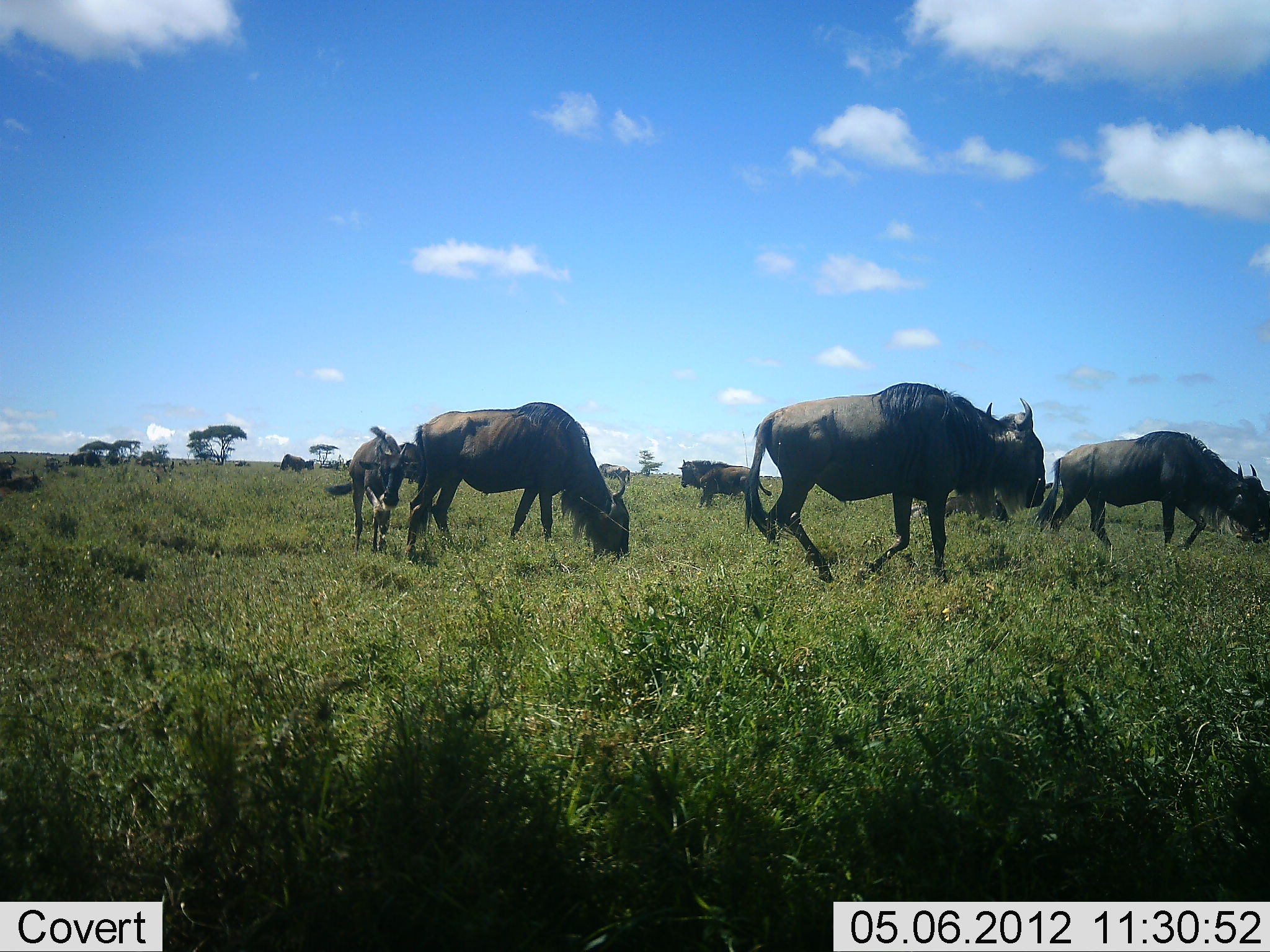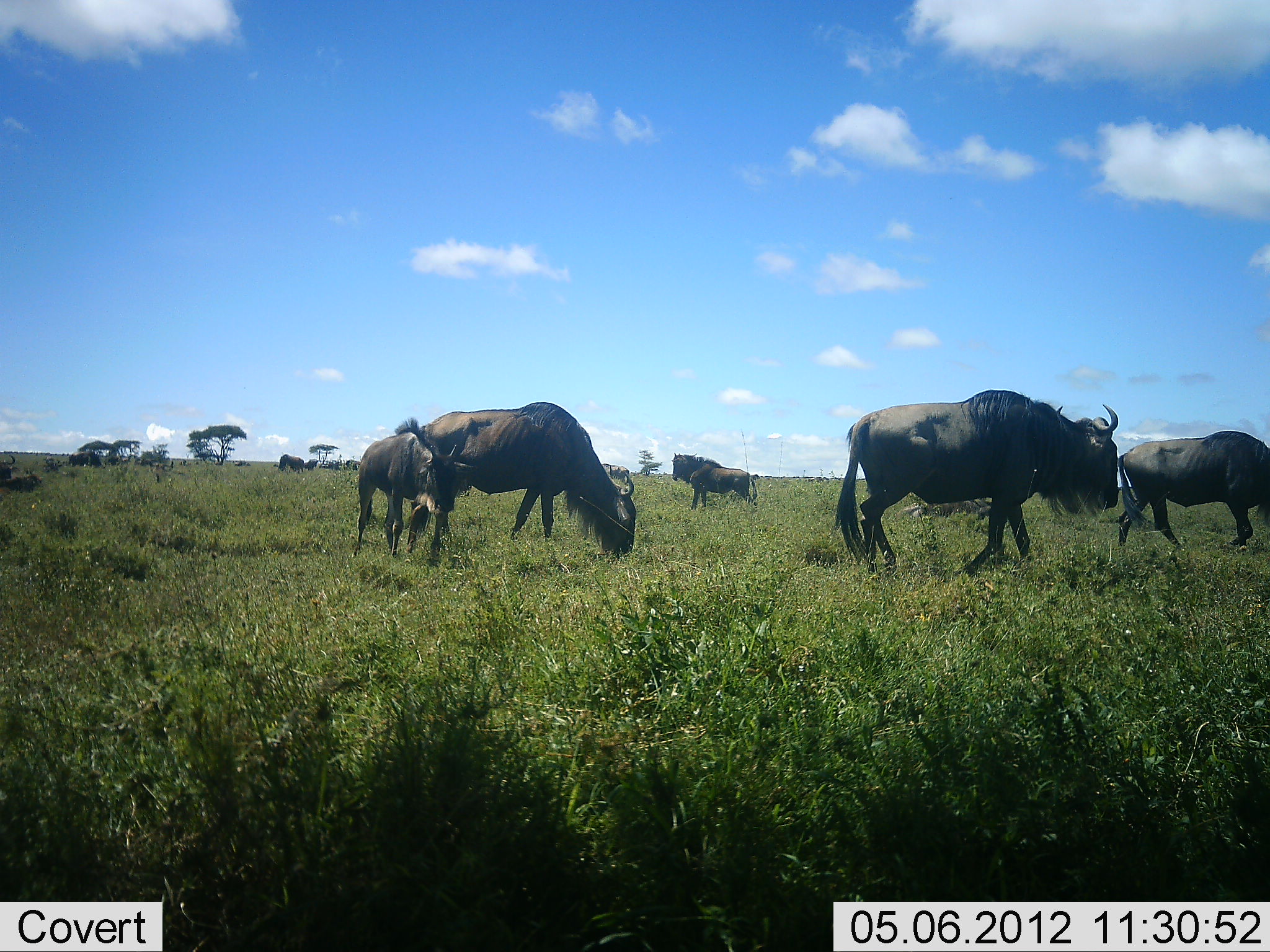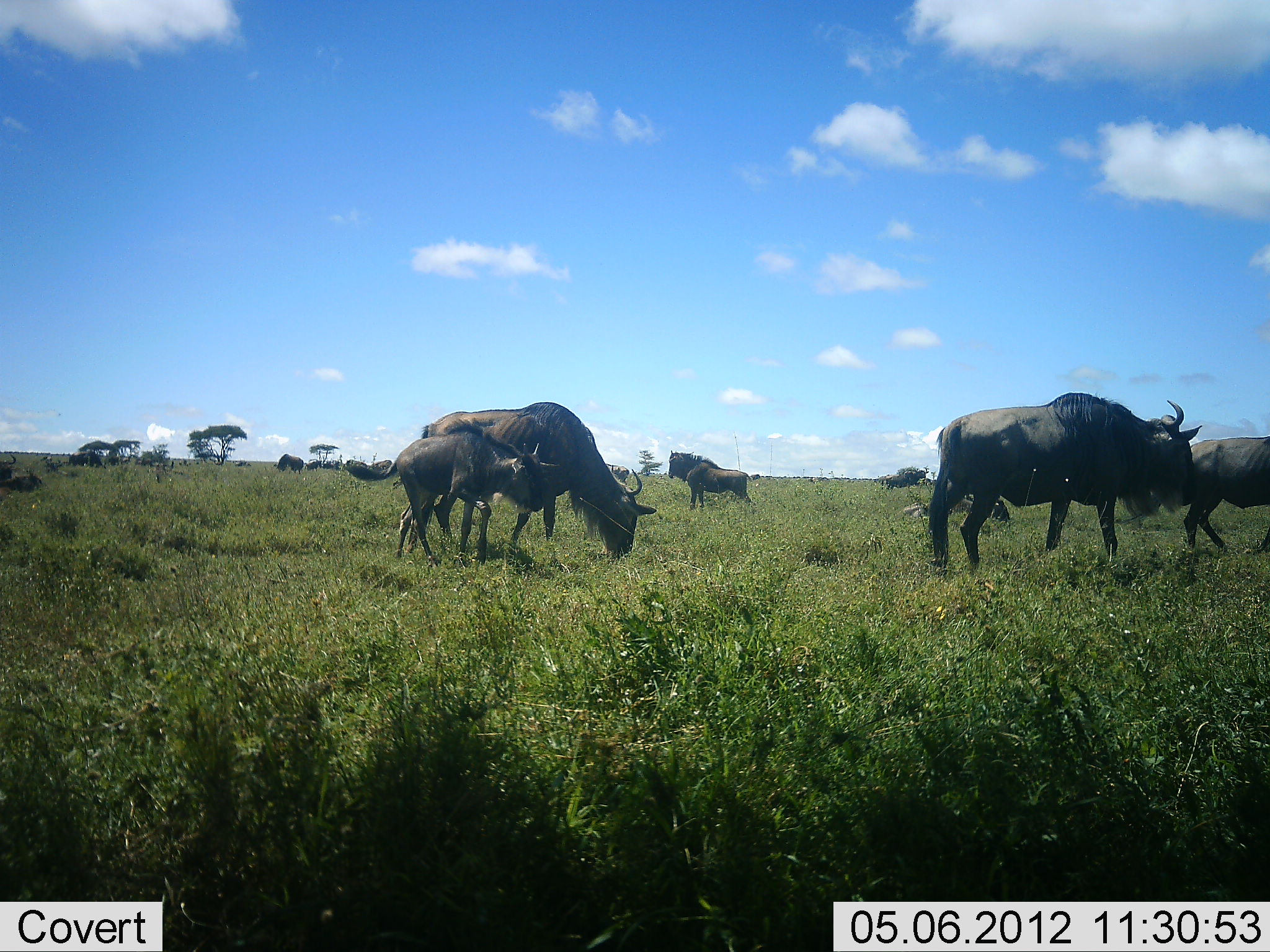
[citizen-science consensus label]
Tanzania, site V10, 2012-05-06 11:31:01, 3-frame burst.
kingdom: Animalia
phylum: Chordata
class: Mammalia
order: Artiodactyla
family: Bovidae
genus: Connochaetes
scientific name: Connochaetes taurinus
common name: blue wildebeest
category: wildebeest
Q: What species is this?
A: Wildebeest (blue wildebeest) (Connochaetes taurinus).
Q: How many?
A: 8.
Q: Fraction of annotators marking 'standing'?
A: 50%.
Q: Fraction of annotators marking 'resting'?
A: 0%.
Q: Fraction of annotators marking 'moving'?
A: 80%.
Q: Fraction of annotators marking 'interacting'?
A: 0%.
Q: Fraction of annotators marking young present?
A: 90%.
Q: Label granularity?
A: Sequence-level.